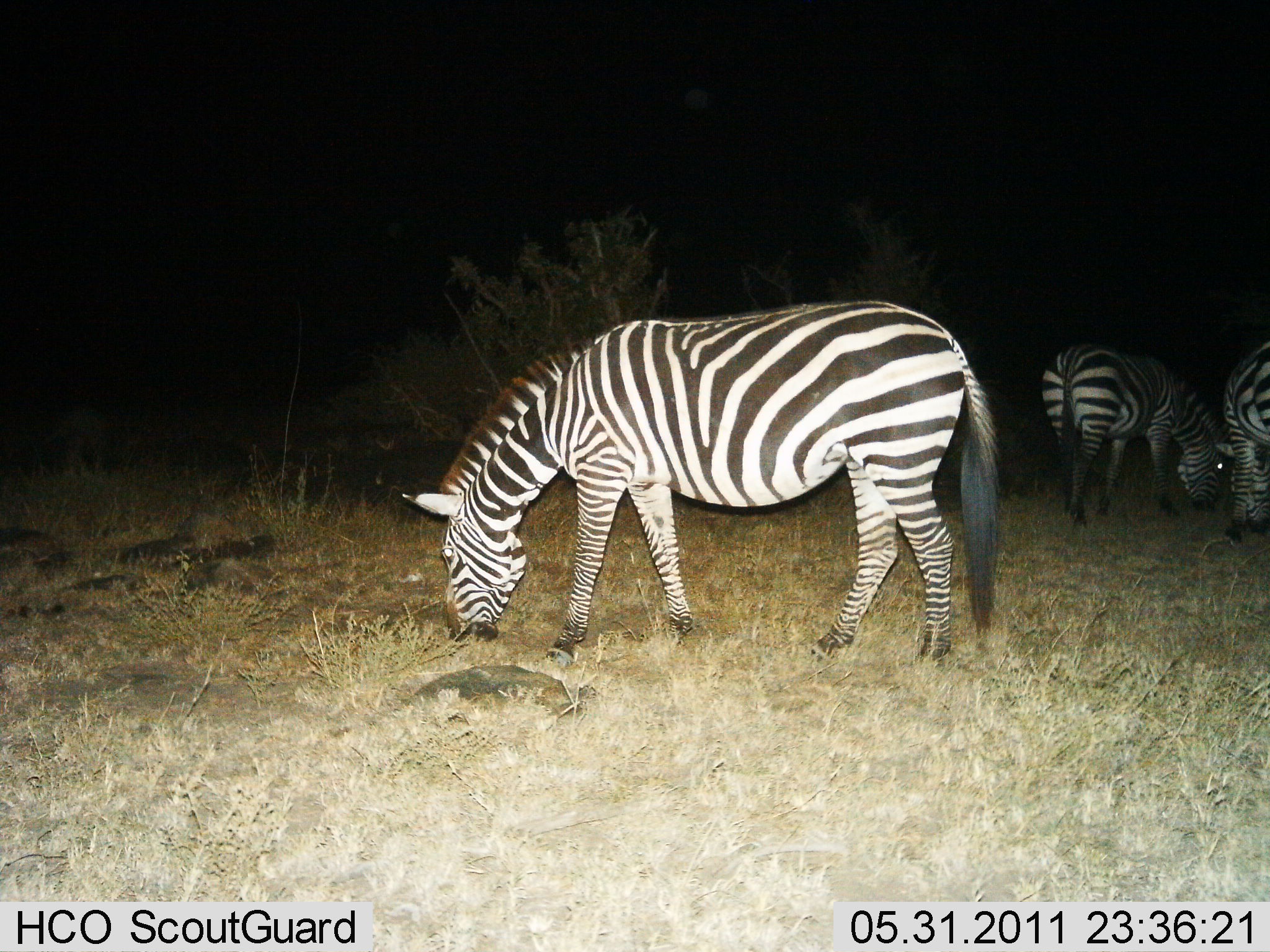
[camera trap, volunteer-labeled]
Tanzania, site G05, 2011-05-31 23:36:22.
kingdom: Animalia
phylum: Chordata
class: Mammalia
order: Perissodactyla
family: Equidae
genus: Equus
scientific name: Equus quagga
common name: plains zebra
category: zebra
Zebra (plains zebra) (Equus quagga), count 3. Behavior (volunteer vote fractions): standing 18%, resting 0%, moving 0%, interacting 0%. Young present (vote fraction): 0%. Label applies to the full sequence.